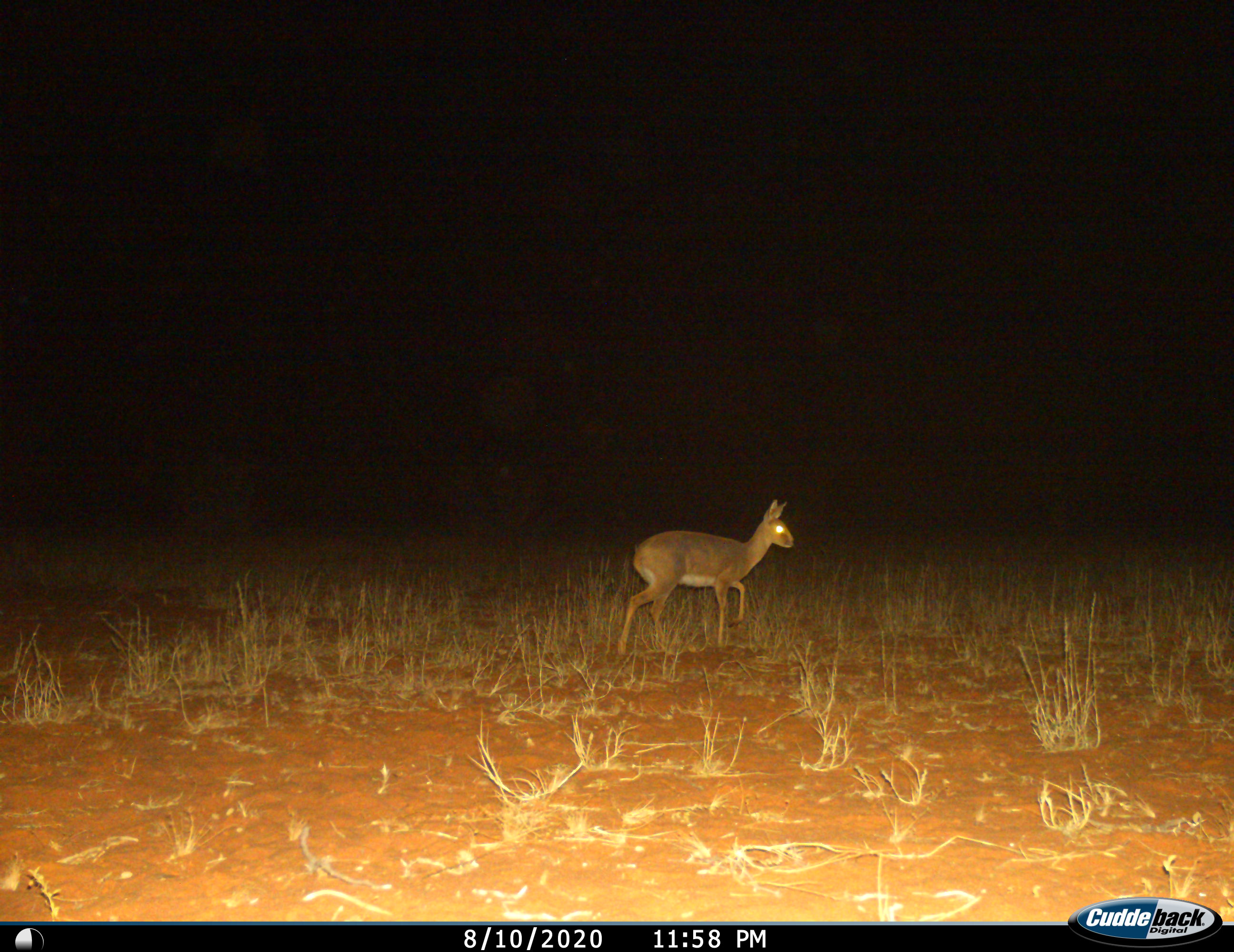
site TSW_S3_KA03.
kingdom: Animalia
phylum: Chordata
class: Mammalia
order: Artiodactyla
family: Bovidae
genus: Raphicerus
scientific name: Raphicerus campestris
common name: steenbok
Steenbok (Raphicerus campestris), count 1. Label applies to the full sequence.